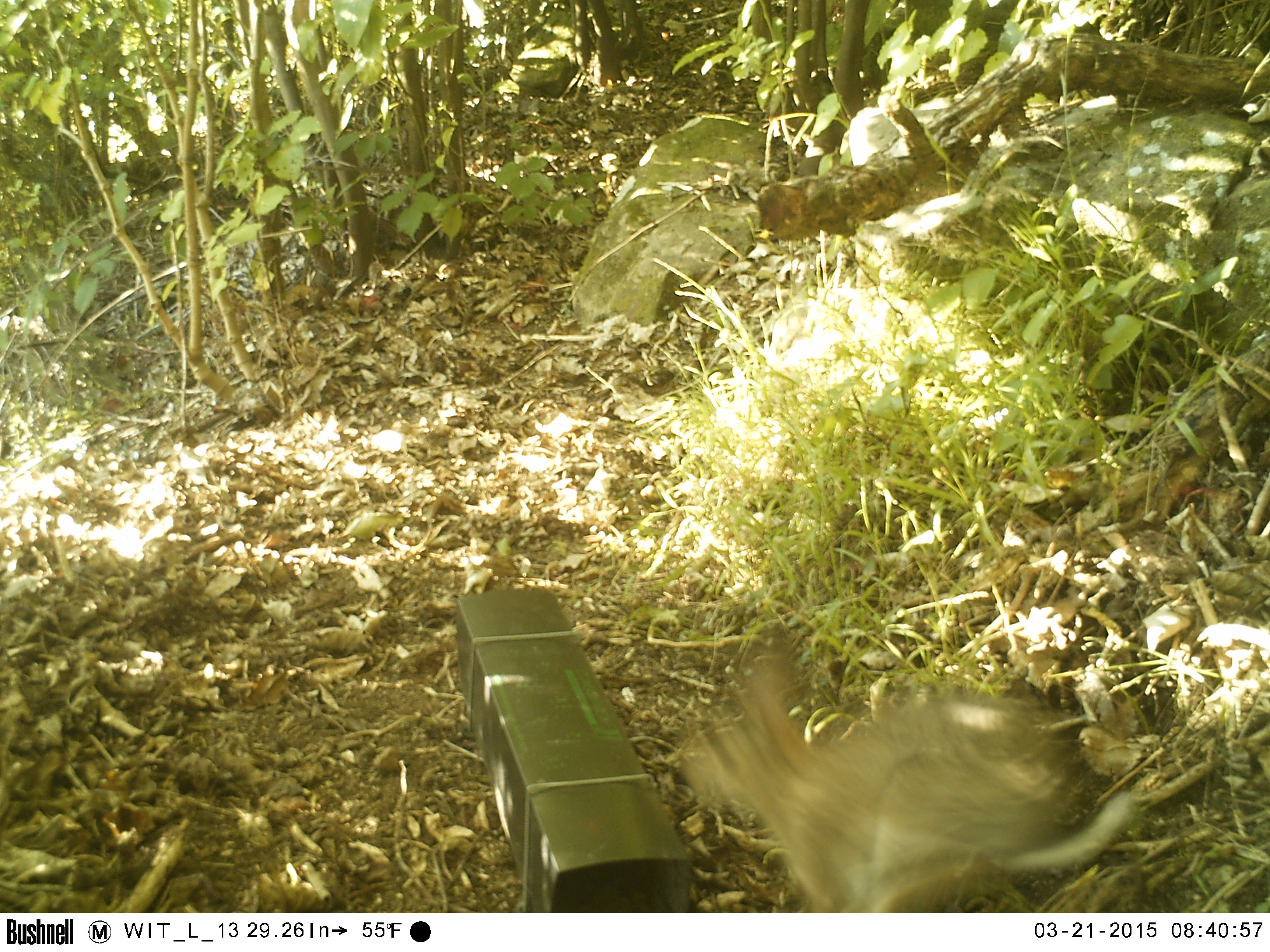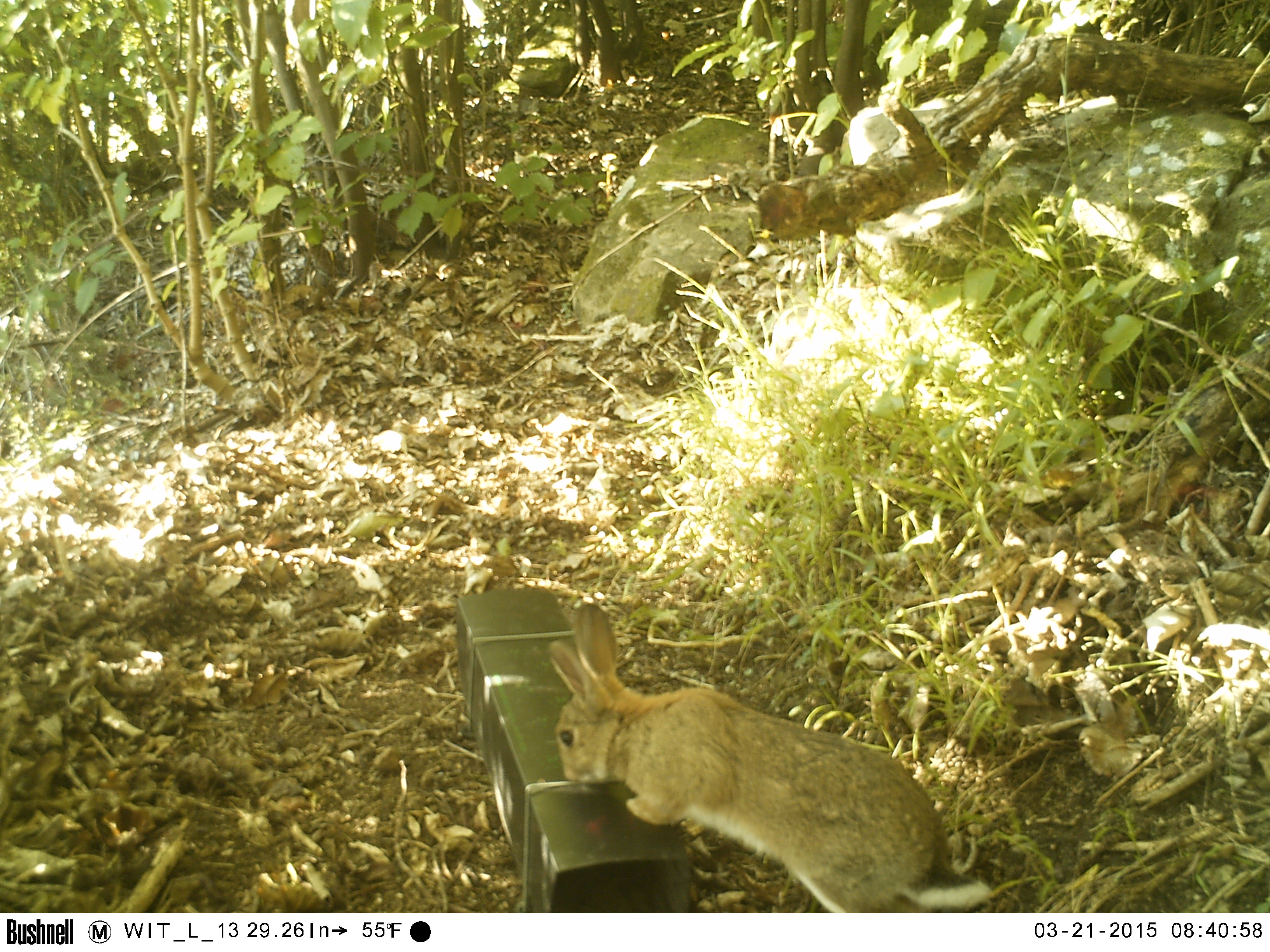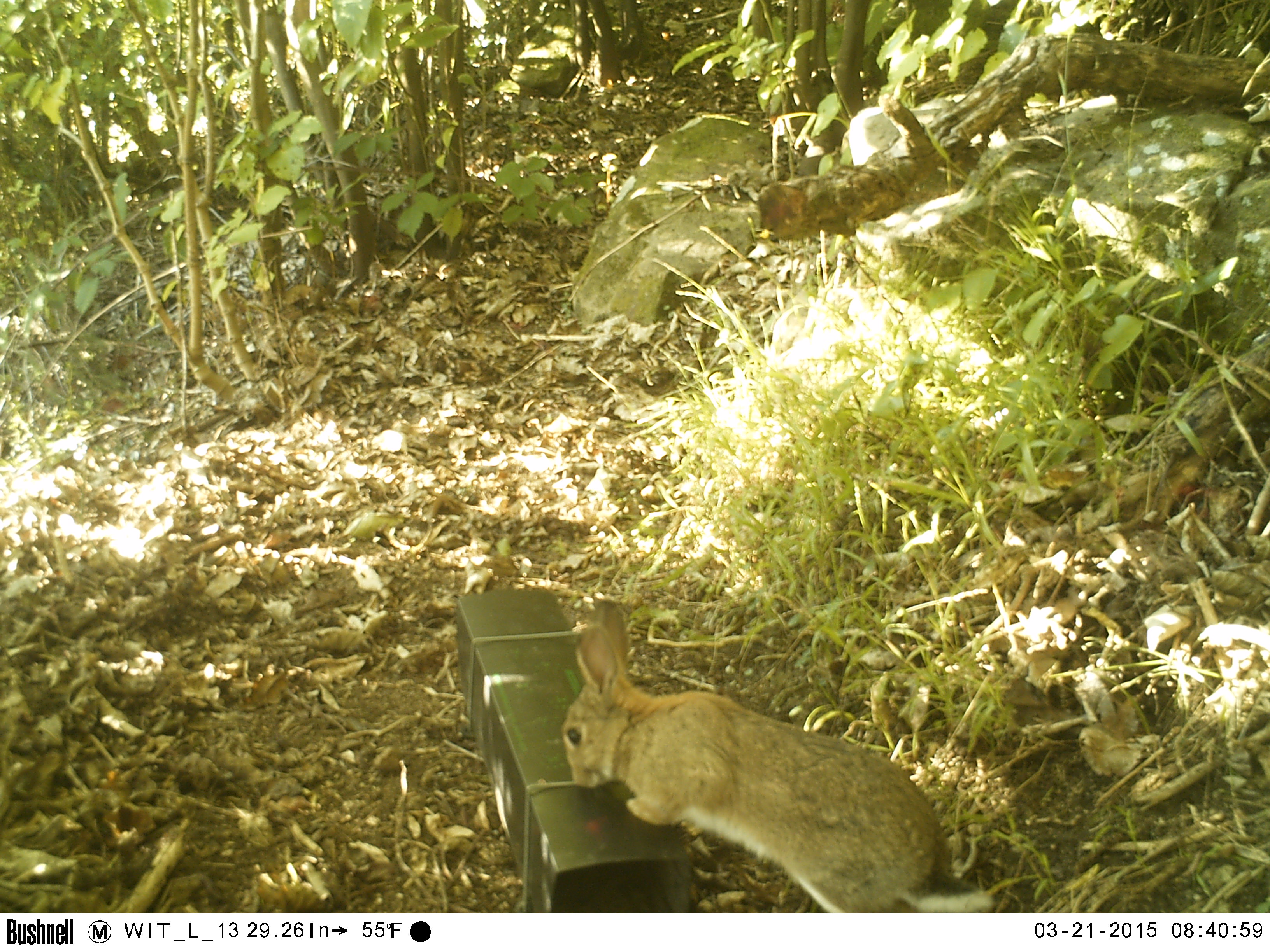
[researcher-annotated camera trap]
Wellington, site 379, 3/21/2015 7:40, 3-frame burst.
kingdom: Animalia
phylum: Chordata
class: Mammalia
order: Lagomorpha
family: Leporidae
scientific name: Leporidae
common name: rabbit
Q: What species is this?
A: Rabbit (Leporidae).